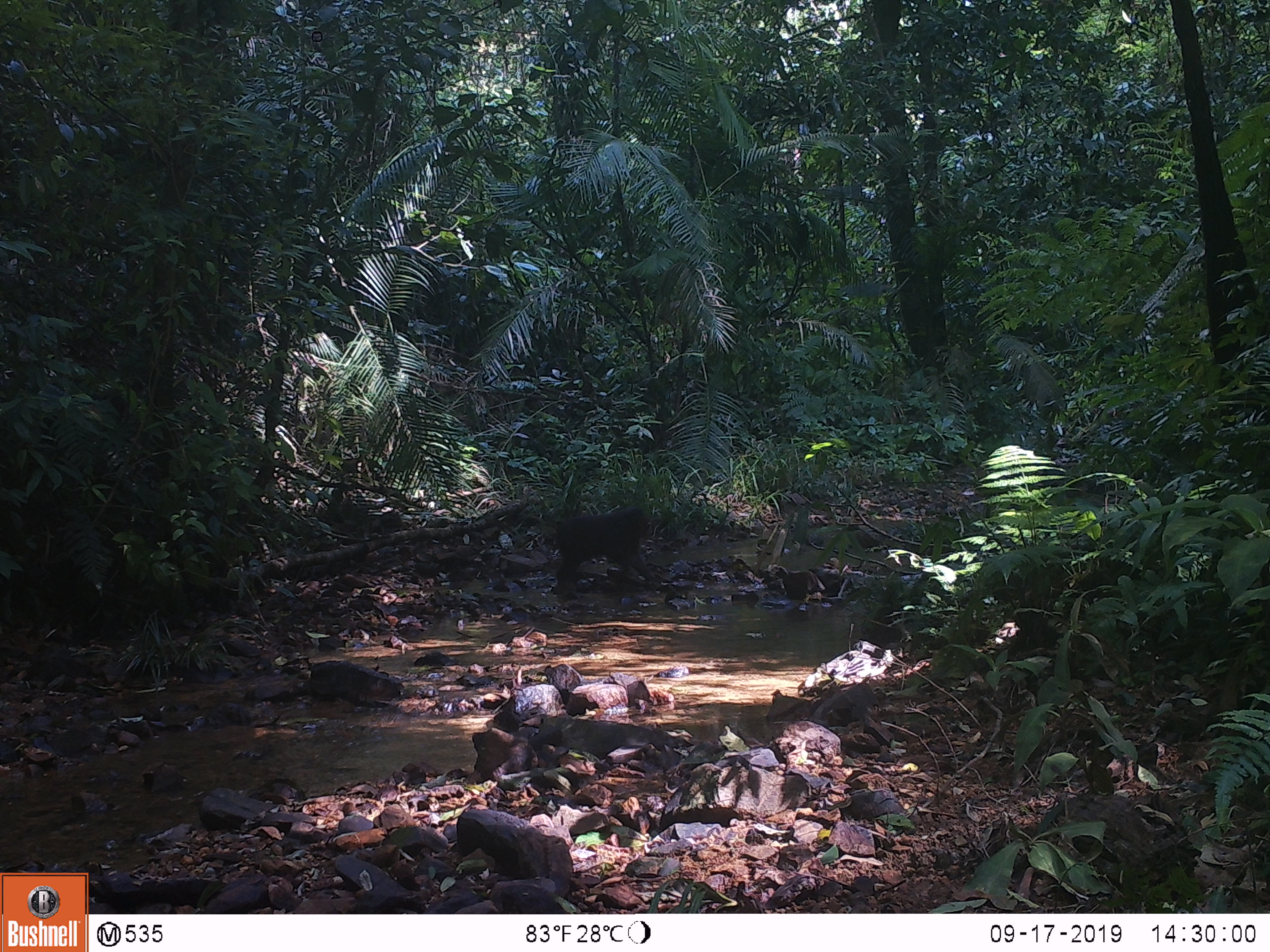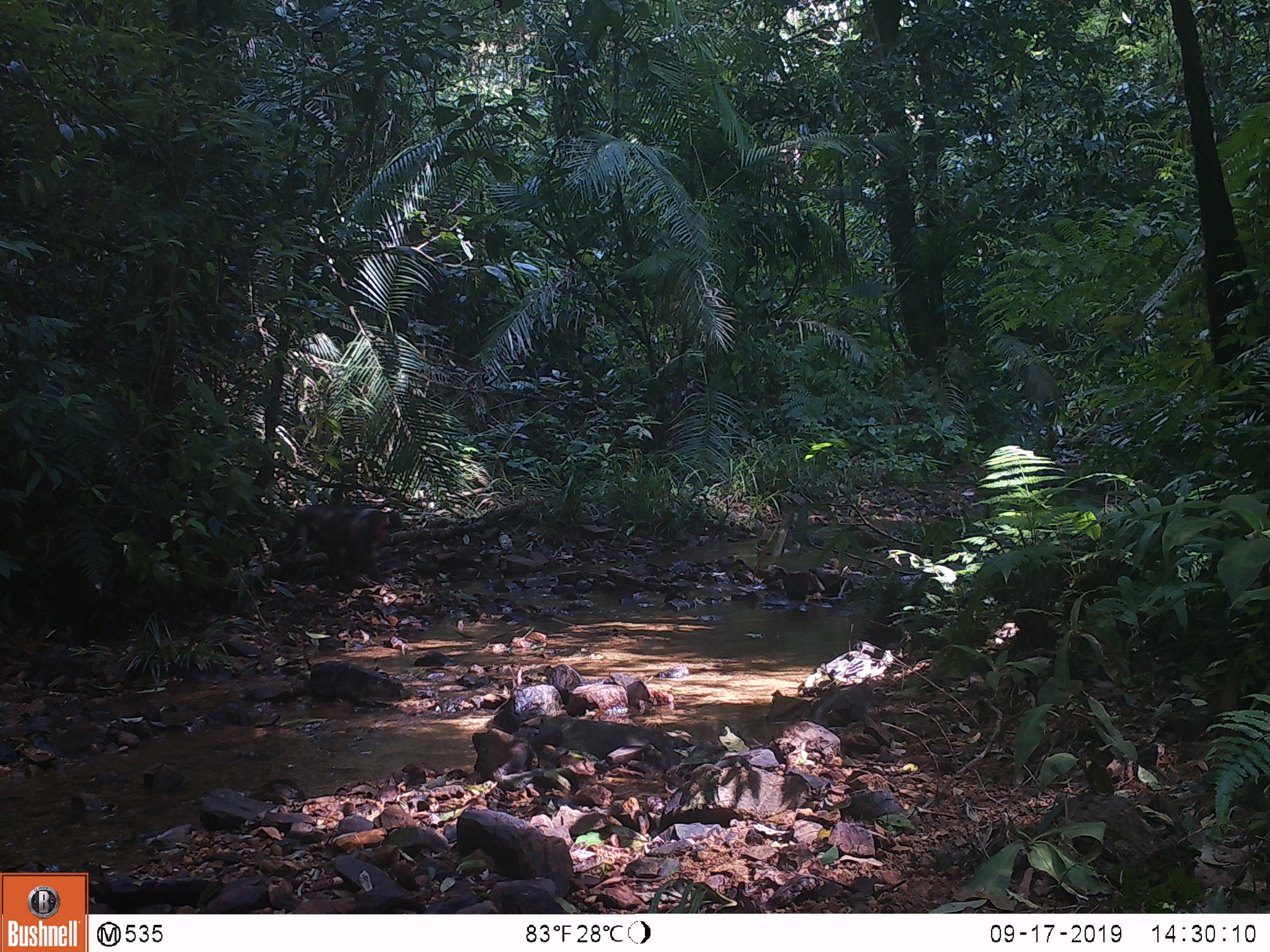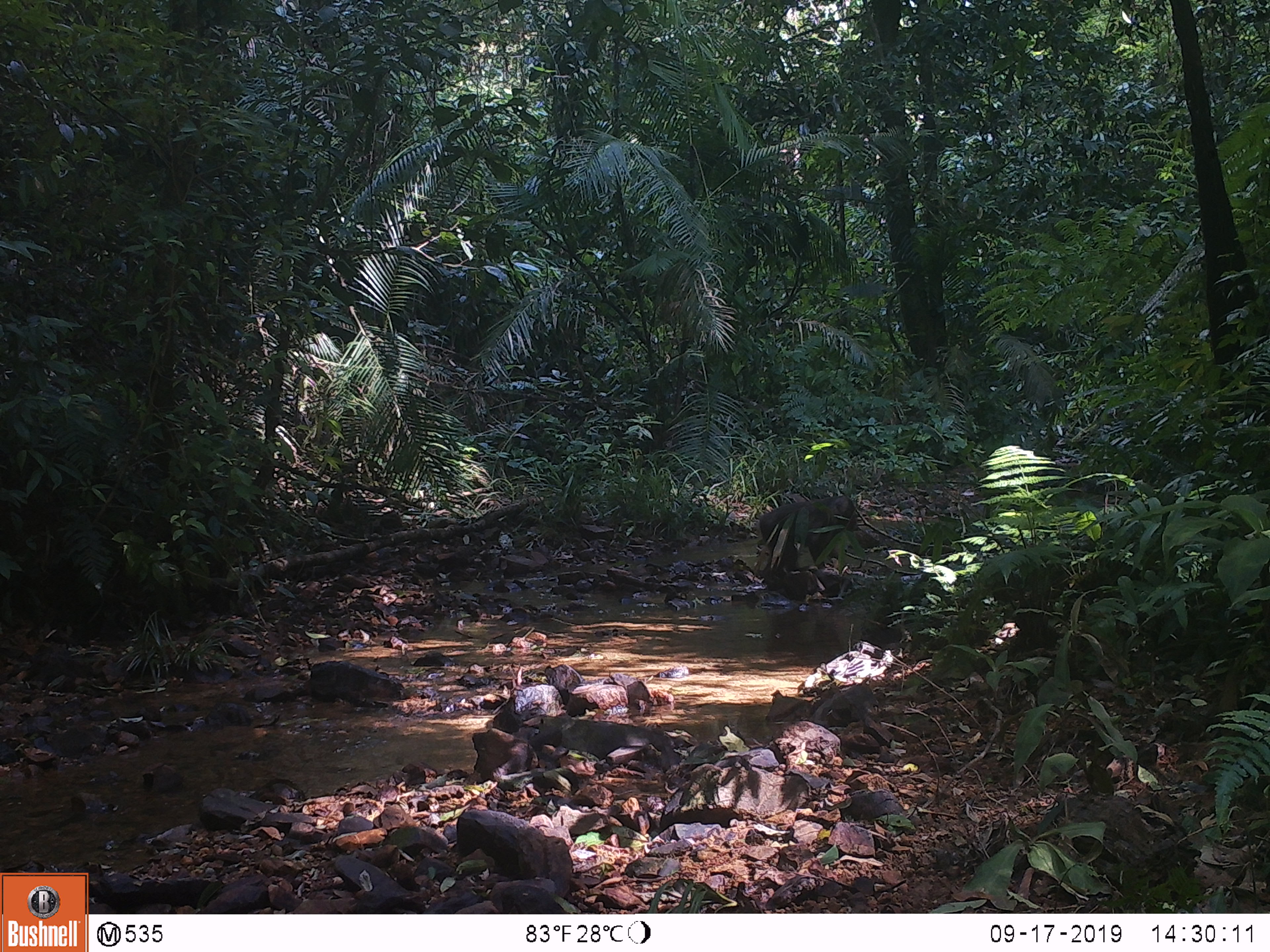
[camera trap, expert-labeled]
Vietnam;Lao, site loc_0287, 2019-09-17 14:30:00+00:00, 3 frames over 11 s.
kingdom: Animalia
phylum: Chordata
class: Mammalia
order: Primates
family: Cercopithecidae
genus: Macaca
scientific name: Macaca arctoides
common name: stump-tailed macaque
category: stump tailed macaque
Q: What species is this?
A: Stump tailed macaque (stump-tailed macaque) (Macaca arctoides).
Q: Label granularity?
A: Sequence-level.